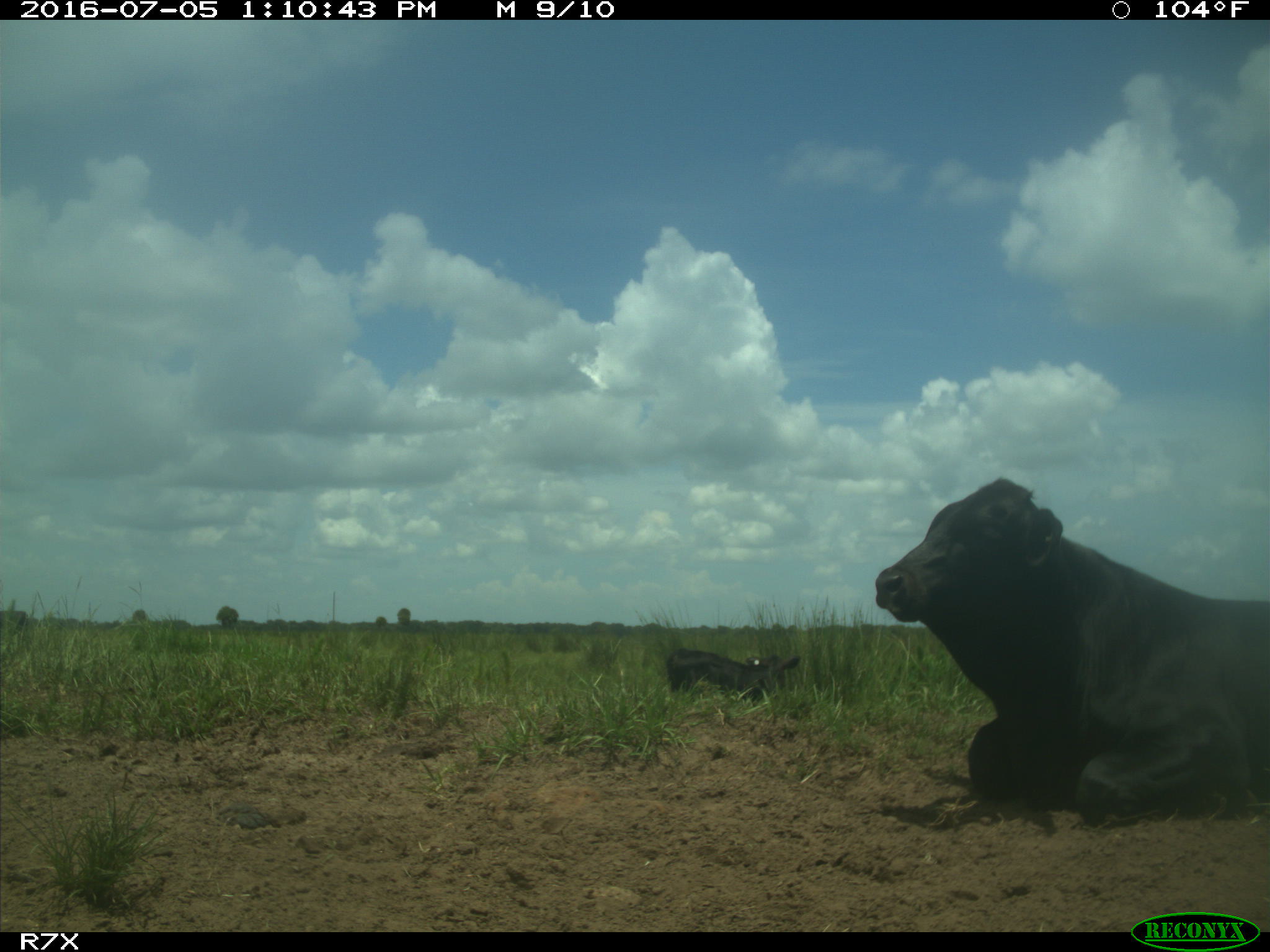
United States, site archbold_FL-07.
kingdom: Animalia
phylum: Chordata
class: Mammalia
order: Artiodactyla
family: Bovidae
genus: Bos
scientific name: Bos taurus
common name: domestic cow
Bos taurus (domestic cow).